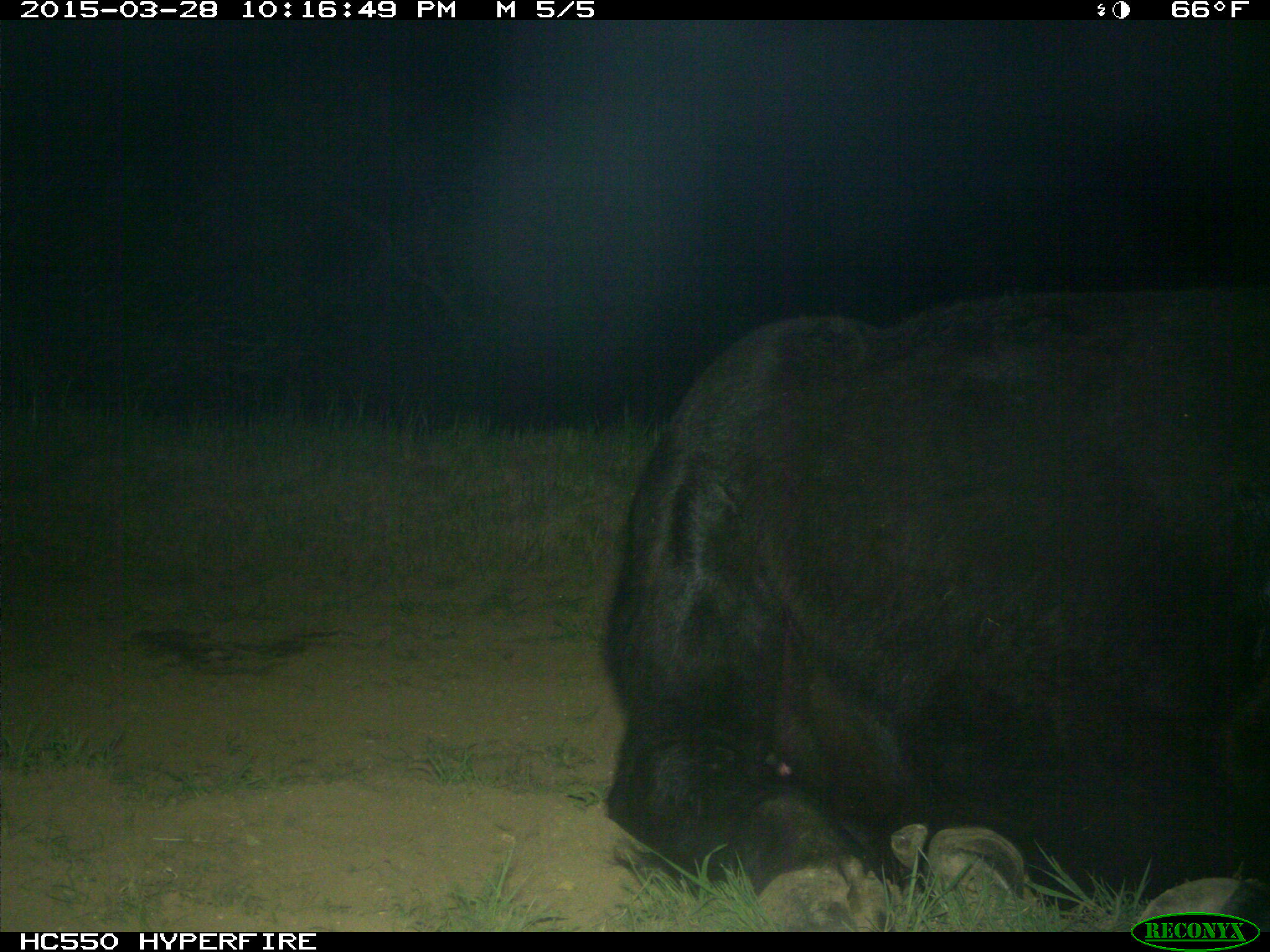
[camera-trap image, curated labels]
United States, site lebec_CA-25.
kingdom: Animalia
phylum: Chordata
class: Mammalia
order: Artiodactyla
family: Bovidae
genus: Bos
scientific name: Bos taurus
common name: domestic cow